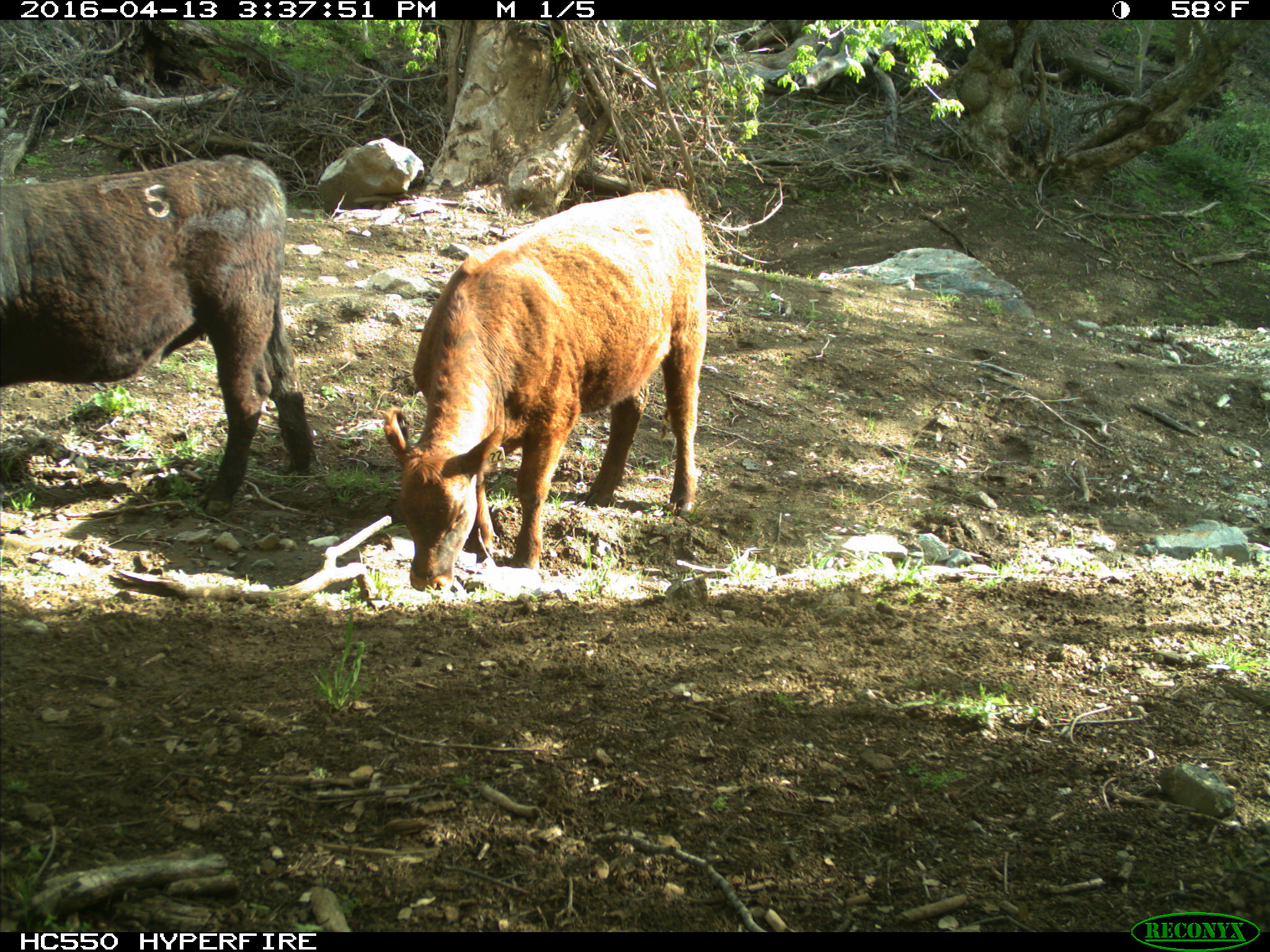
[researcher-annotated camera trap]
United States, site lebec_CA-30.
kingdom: Animalia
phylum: Chordata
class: Mammalia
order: Artiodactyla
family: Bovidae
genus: Bos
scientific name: Bos taurus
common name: domestic cow